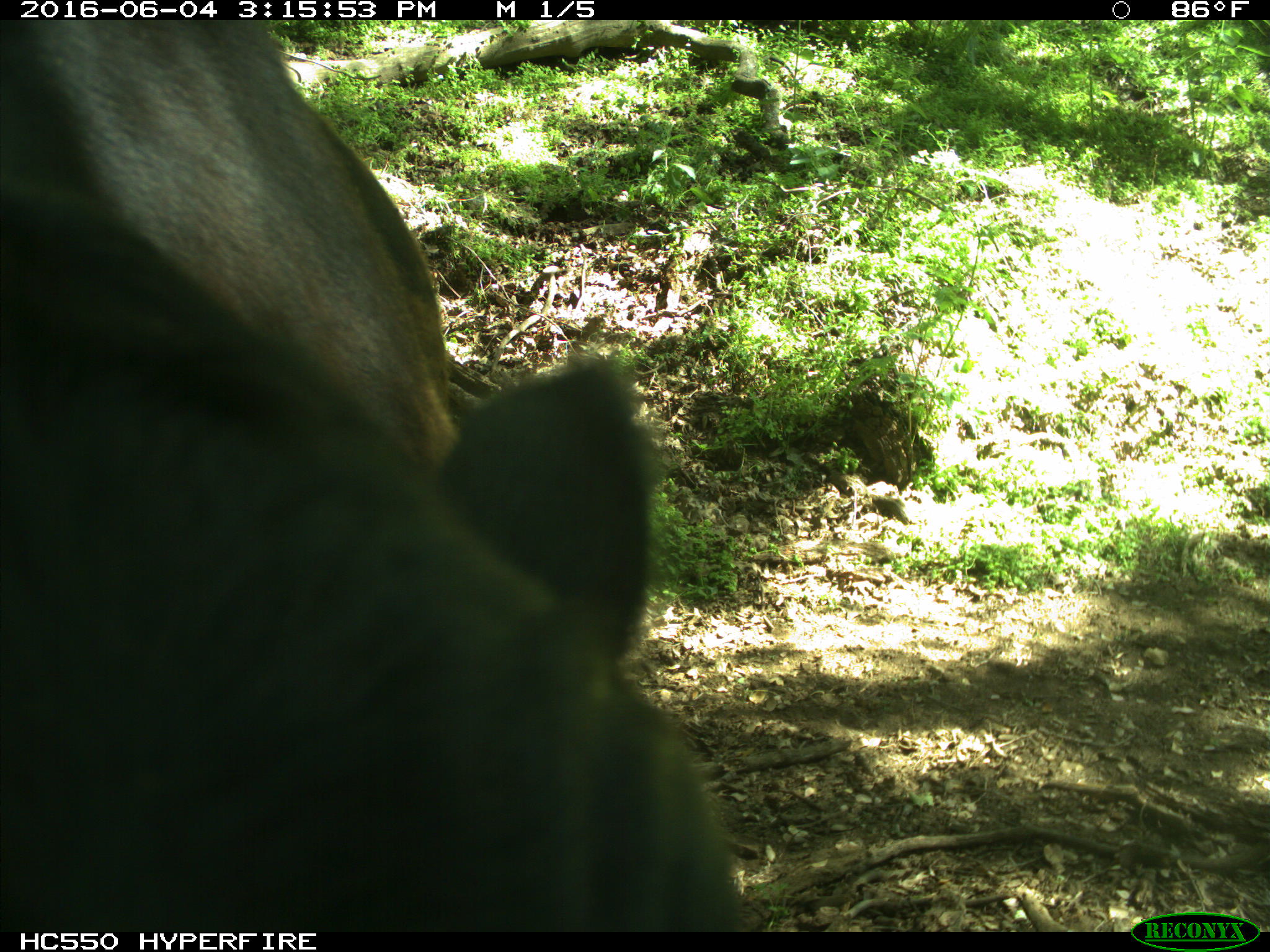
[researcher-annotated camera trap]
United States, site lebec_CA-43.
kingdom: Animalia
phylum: Chordata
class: Mammalia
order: Artiodactyla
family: Bovidae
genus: Bos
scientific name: Bos taurus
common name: domestic cow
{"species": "Bos taurus (domestic cow)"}